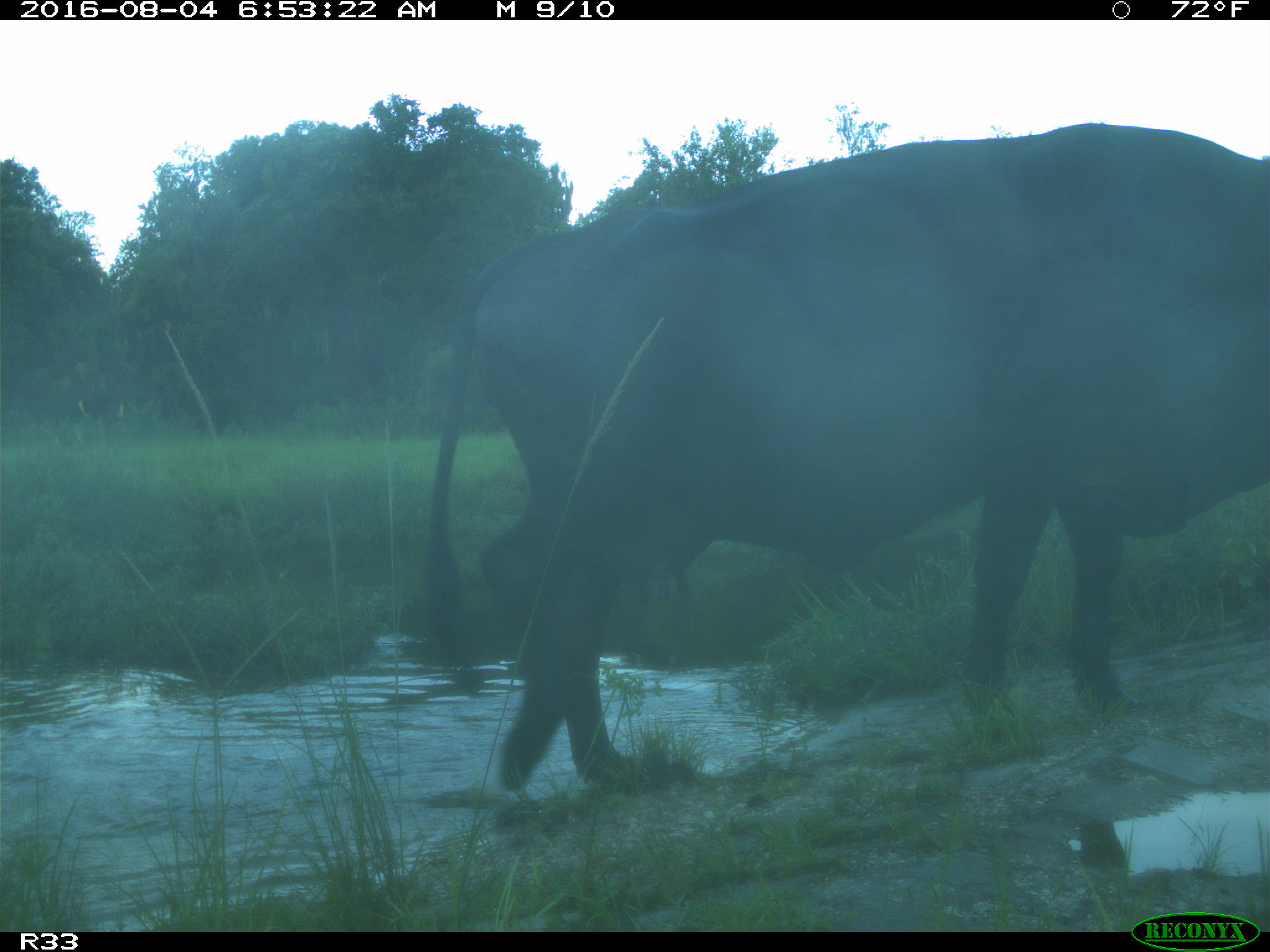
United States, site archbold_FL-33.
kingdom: Animalia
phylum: Chordata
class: Mammalia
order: Artiodactyla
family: Bovidae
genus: Bos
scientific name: Bos taurus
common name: domestic cow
Bos taurus (domestic cow).